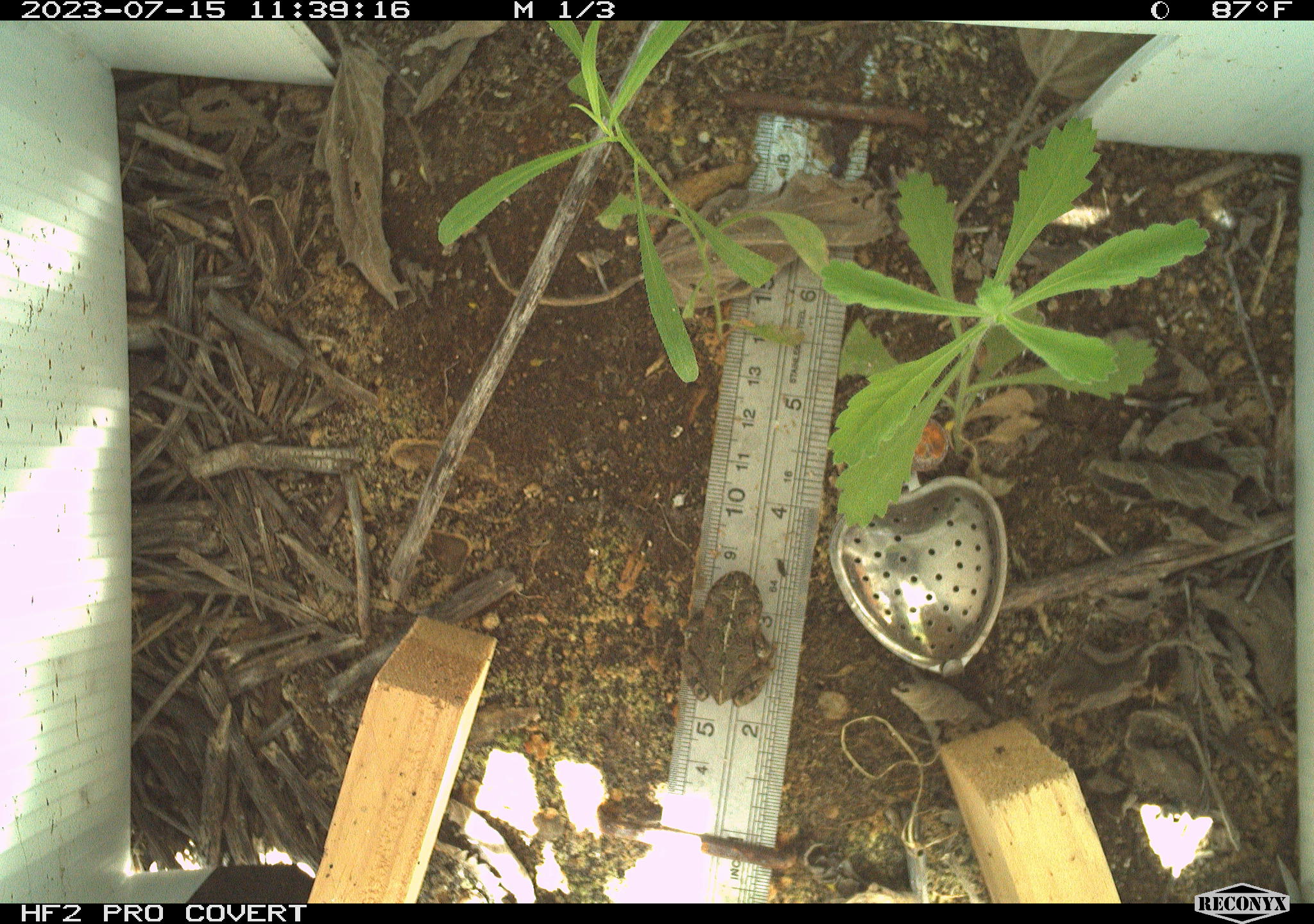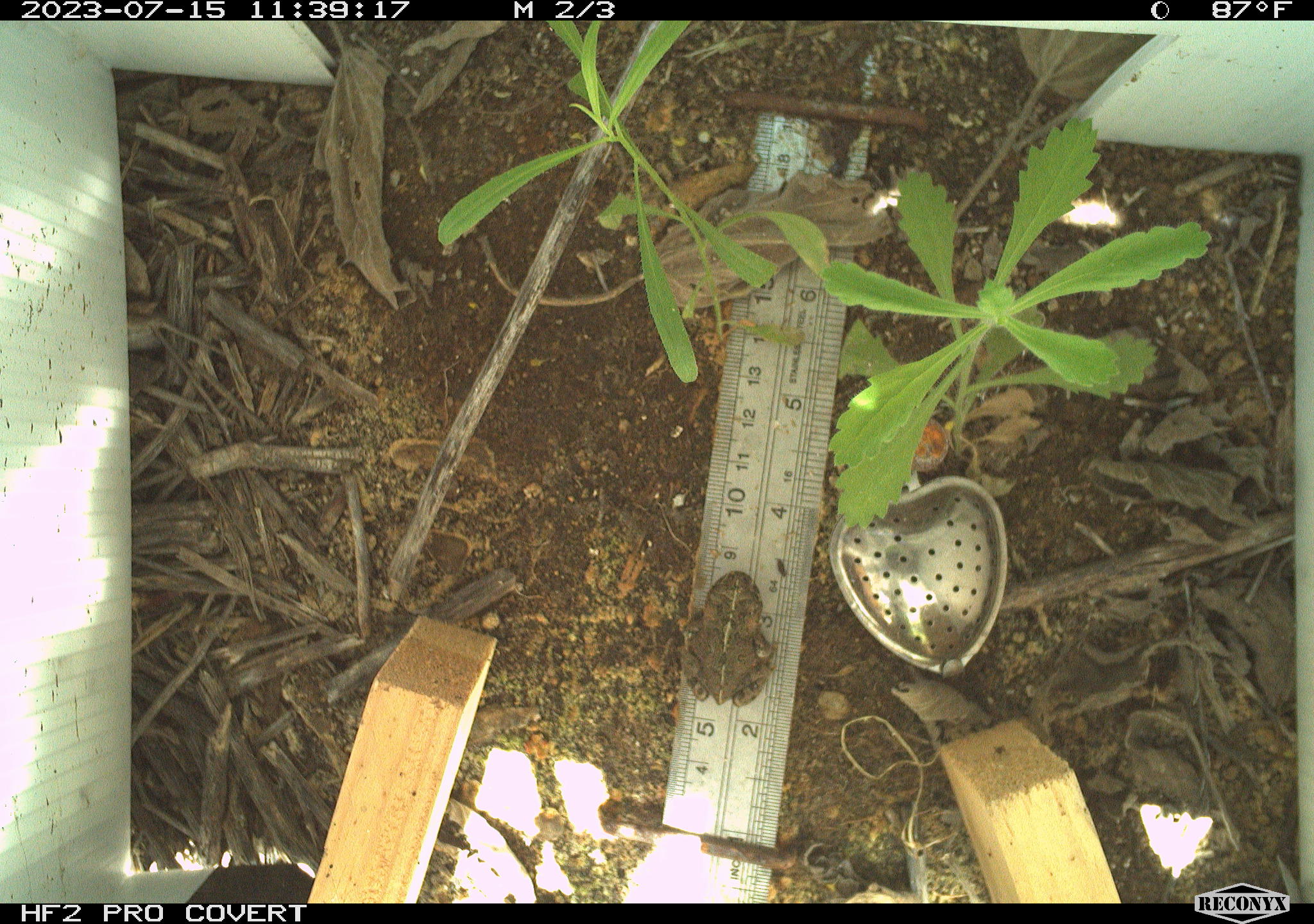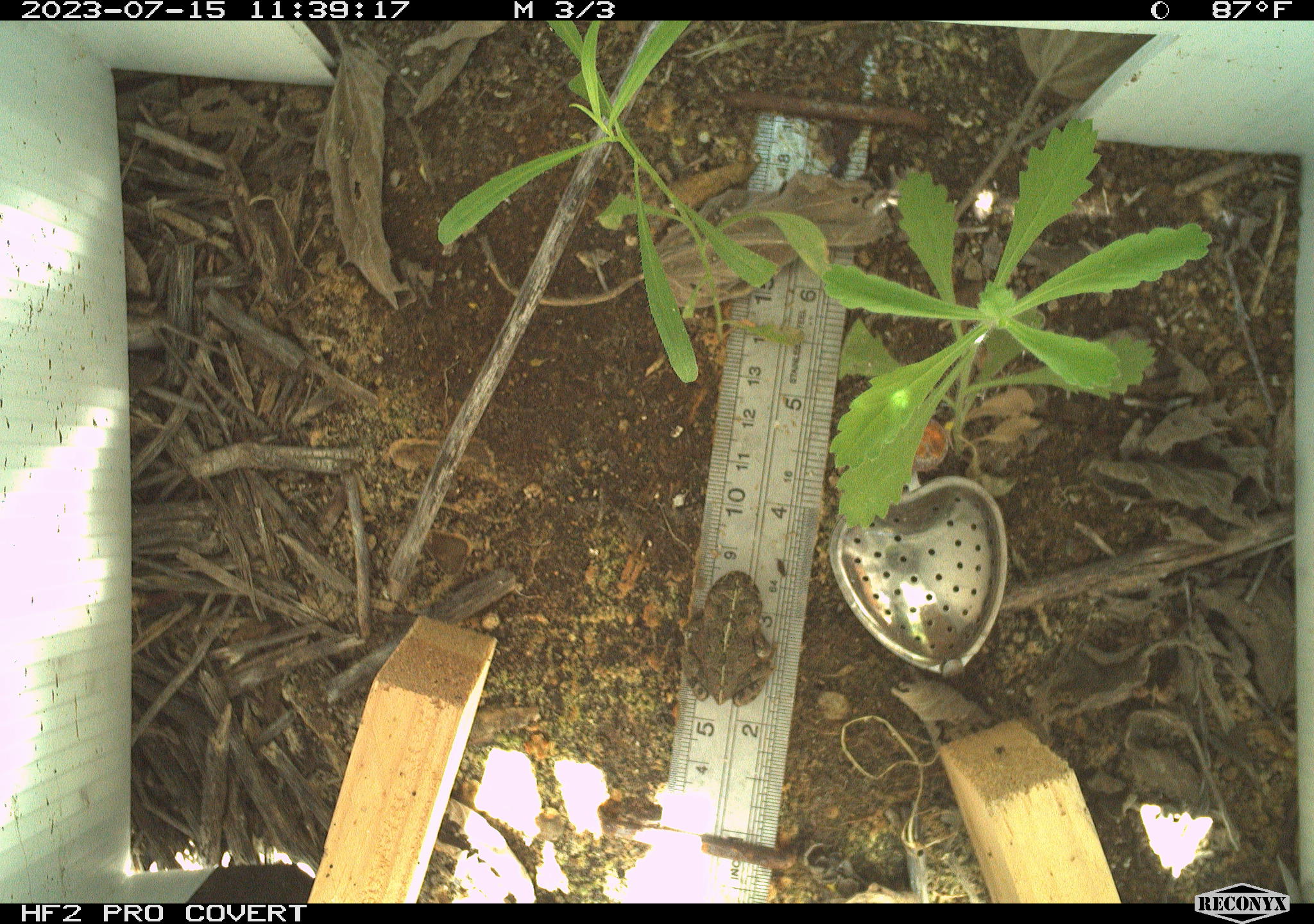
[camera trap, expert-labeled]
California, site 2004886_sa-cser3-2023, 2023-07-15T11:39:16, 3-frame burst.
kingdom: Animalia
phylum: Chordata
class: Amphibia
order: Anura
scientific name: Anura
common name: frogs